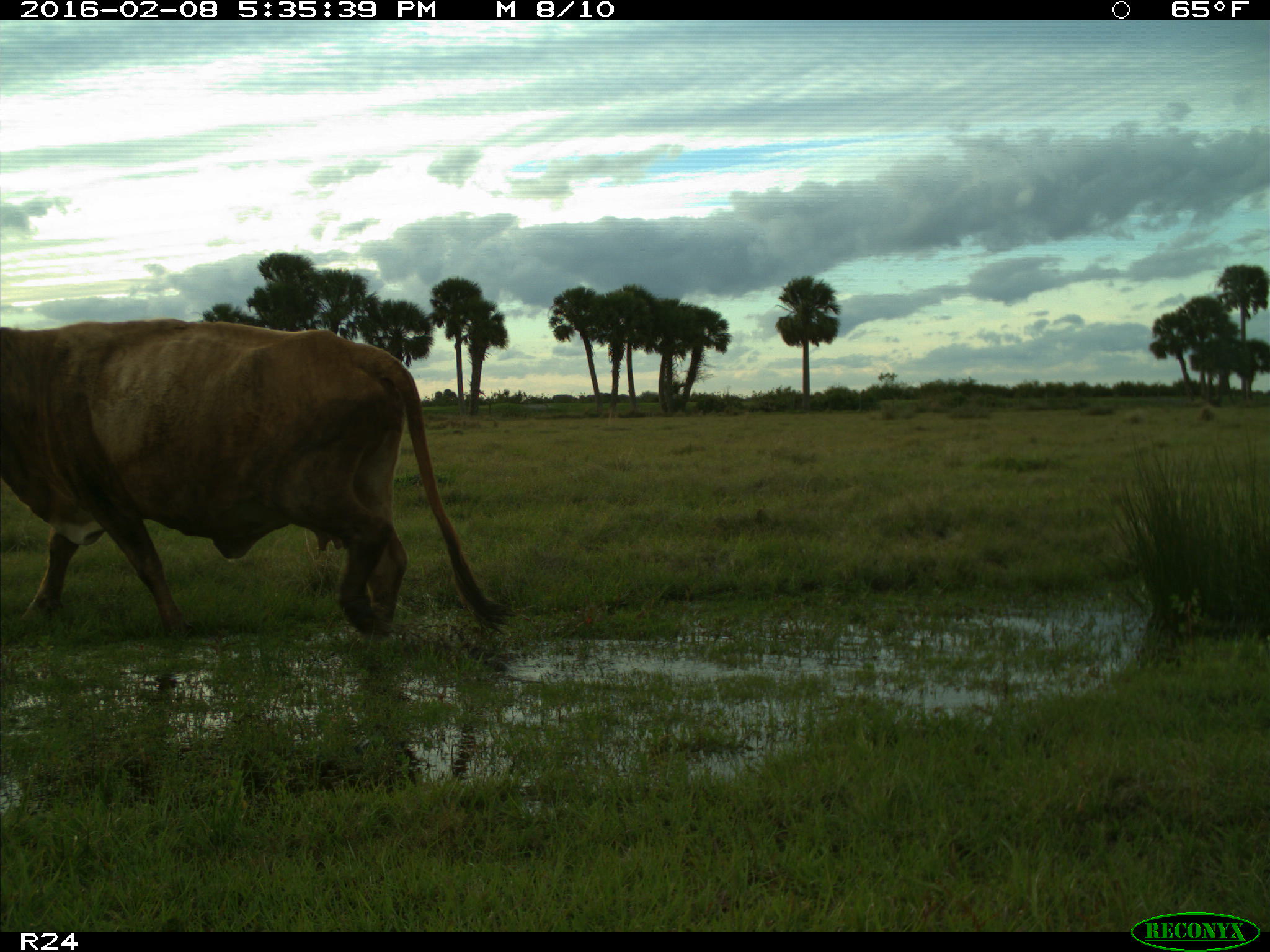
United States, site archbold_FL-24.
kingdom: Animalia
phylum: Chordata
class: Mammalia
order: Artiodactyla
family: Bovidae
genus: Bos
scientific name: Bos taurus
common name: domestic cow